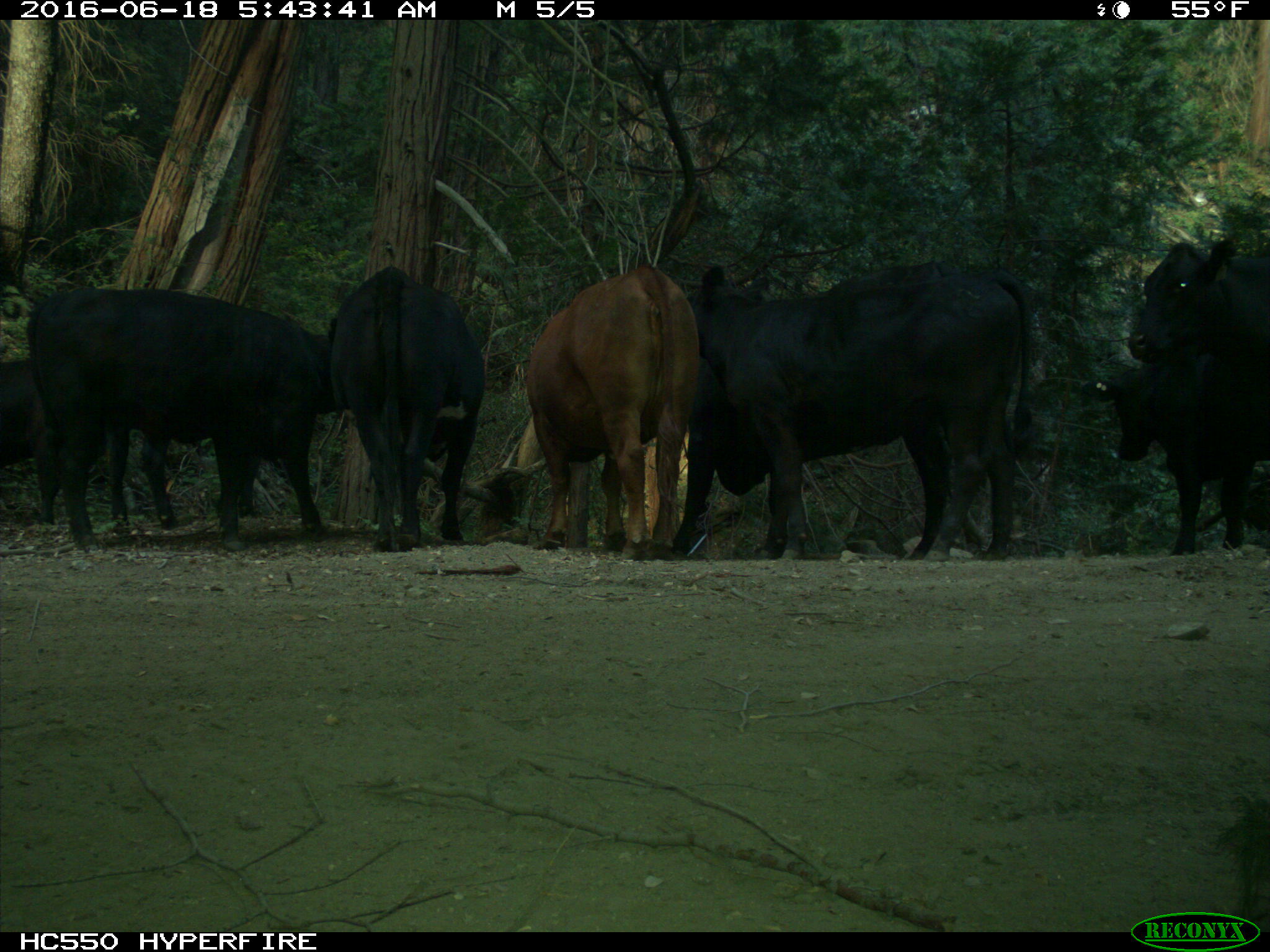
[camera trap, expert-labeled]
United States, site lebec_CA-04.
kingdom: Animalia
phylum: Chordata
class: Mammalia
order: Artiodactyla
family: Bovidae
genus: Bos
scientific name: Bos taurus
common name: domestic cow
Bos taurus (domestic cow).